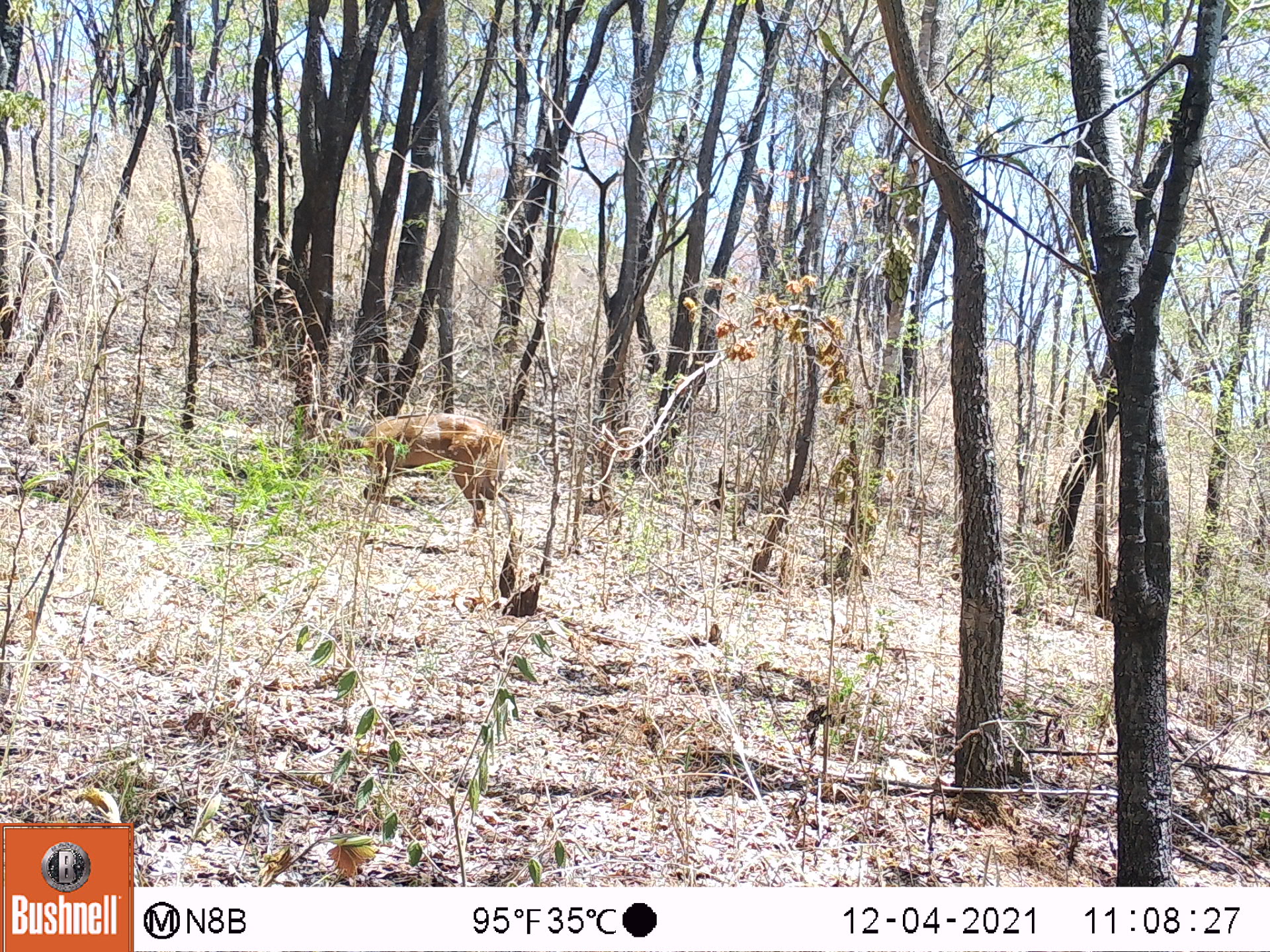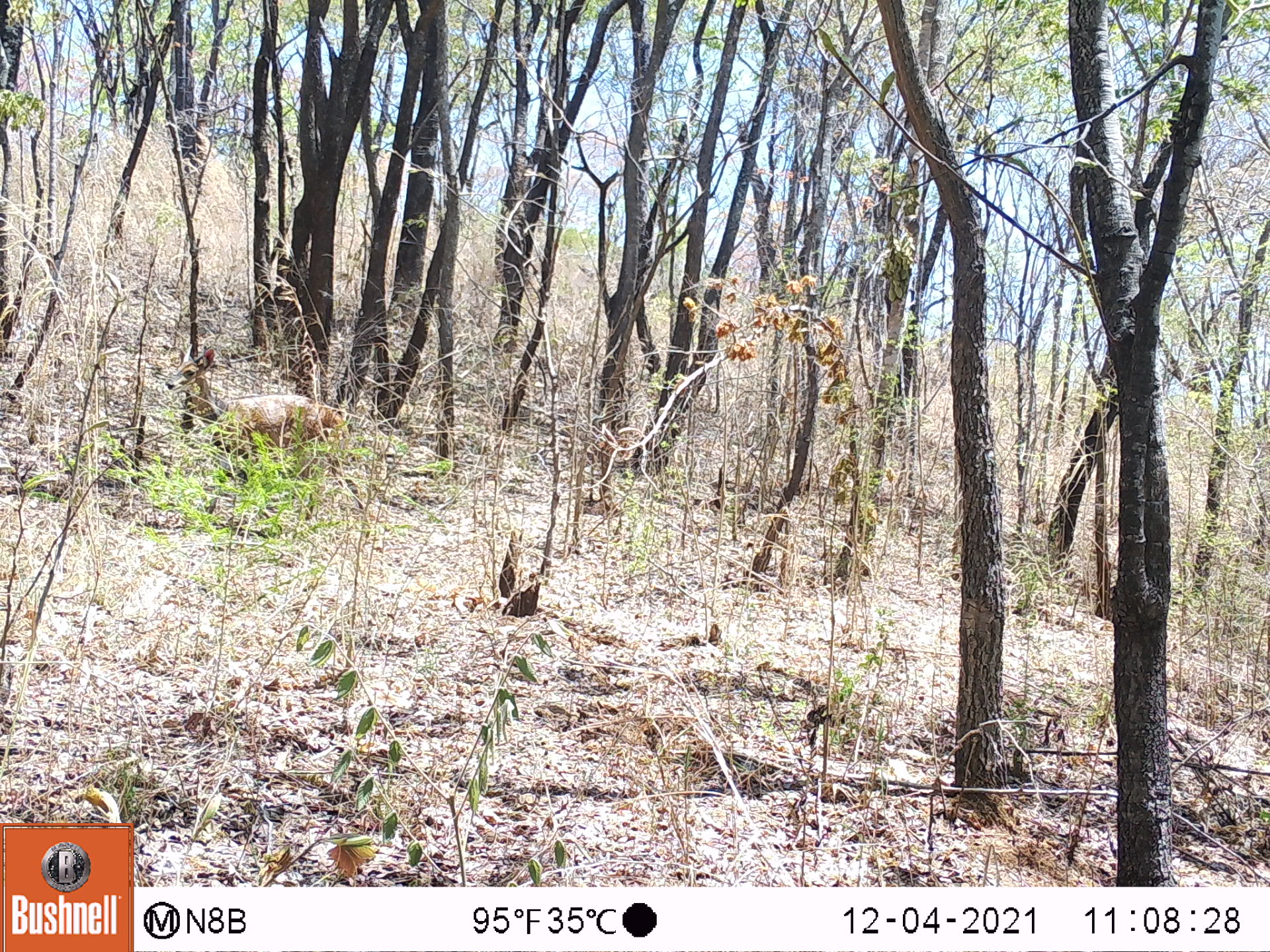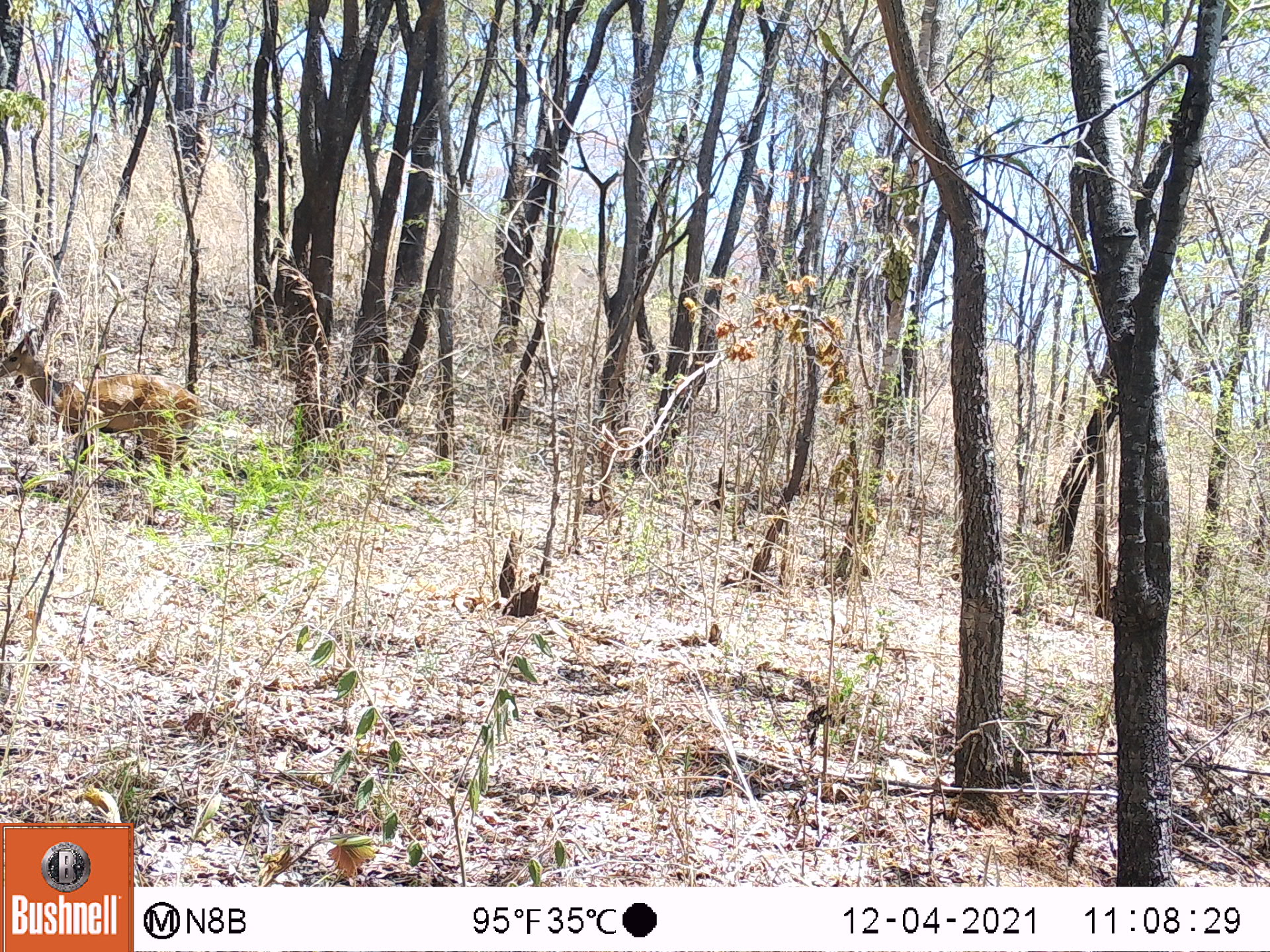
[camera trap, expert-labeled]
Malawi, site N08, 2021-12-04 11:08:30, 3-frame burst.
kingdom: Animalia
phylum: Chordata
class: Mammalia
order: Artiodactyla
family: Bovidae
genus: Tragelaphus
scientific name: Tragelaphus sylvaticus sylvaticus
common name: cape bushbuck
Cape bushbuck (Tragelaphus sylvaticus sylvaticus), count 1.